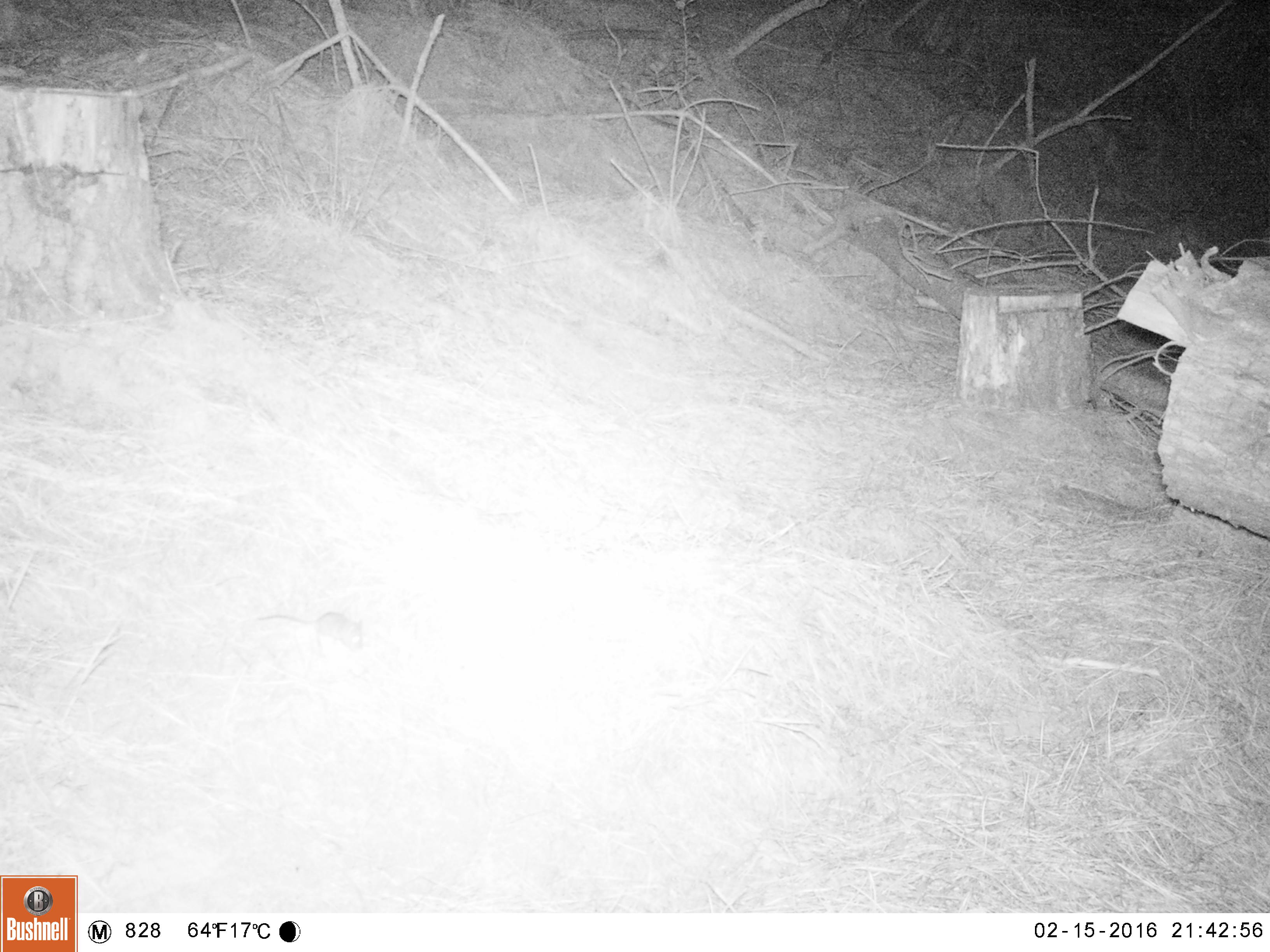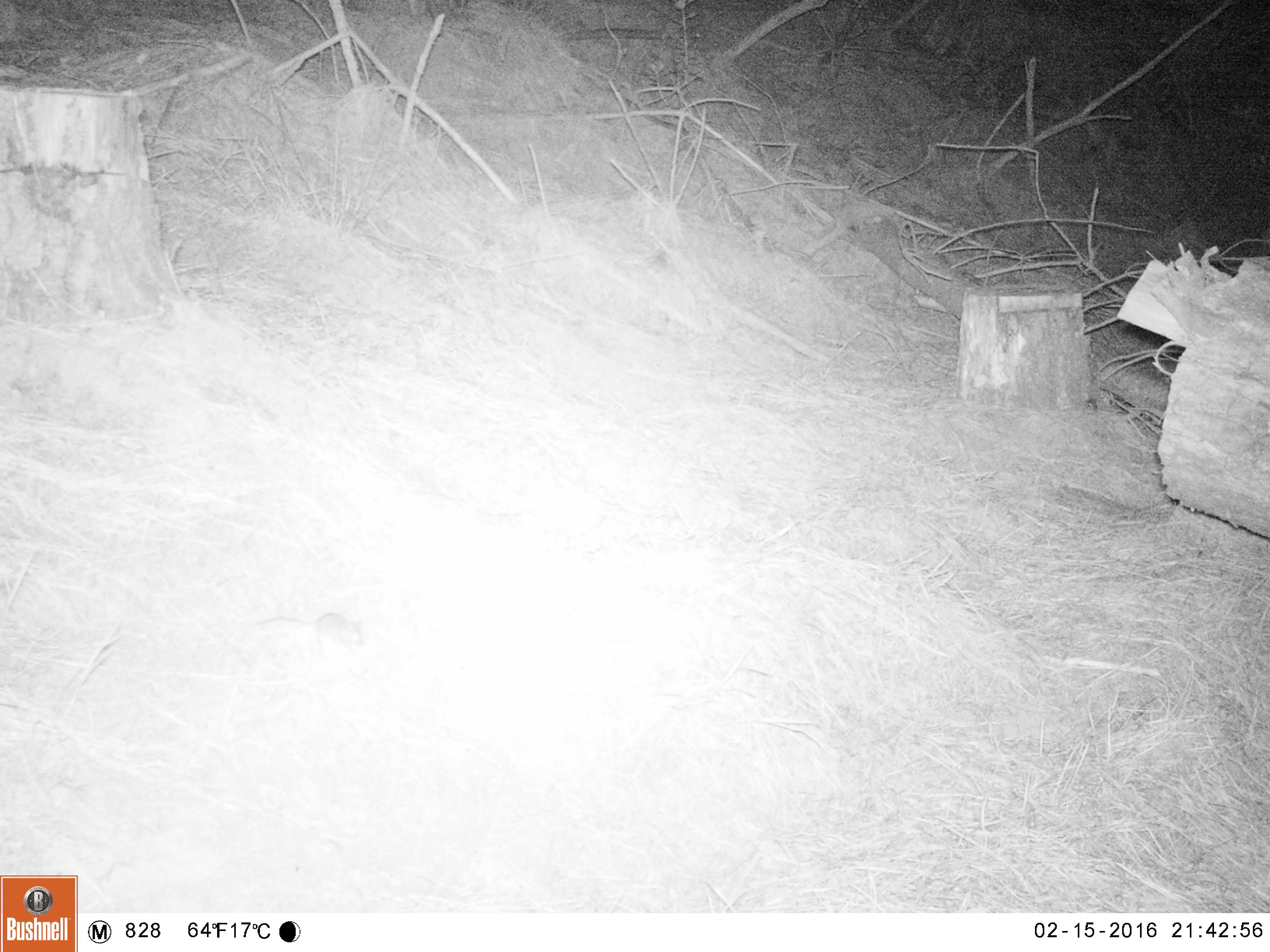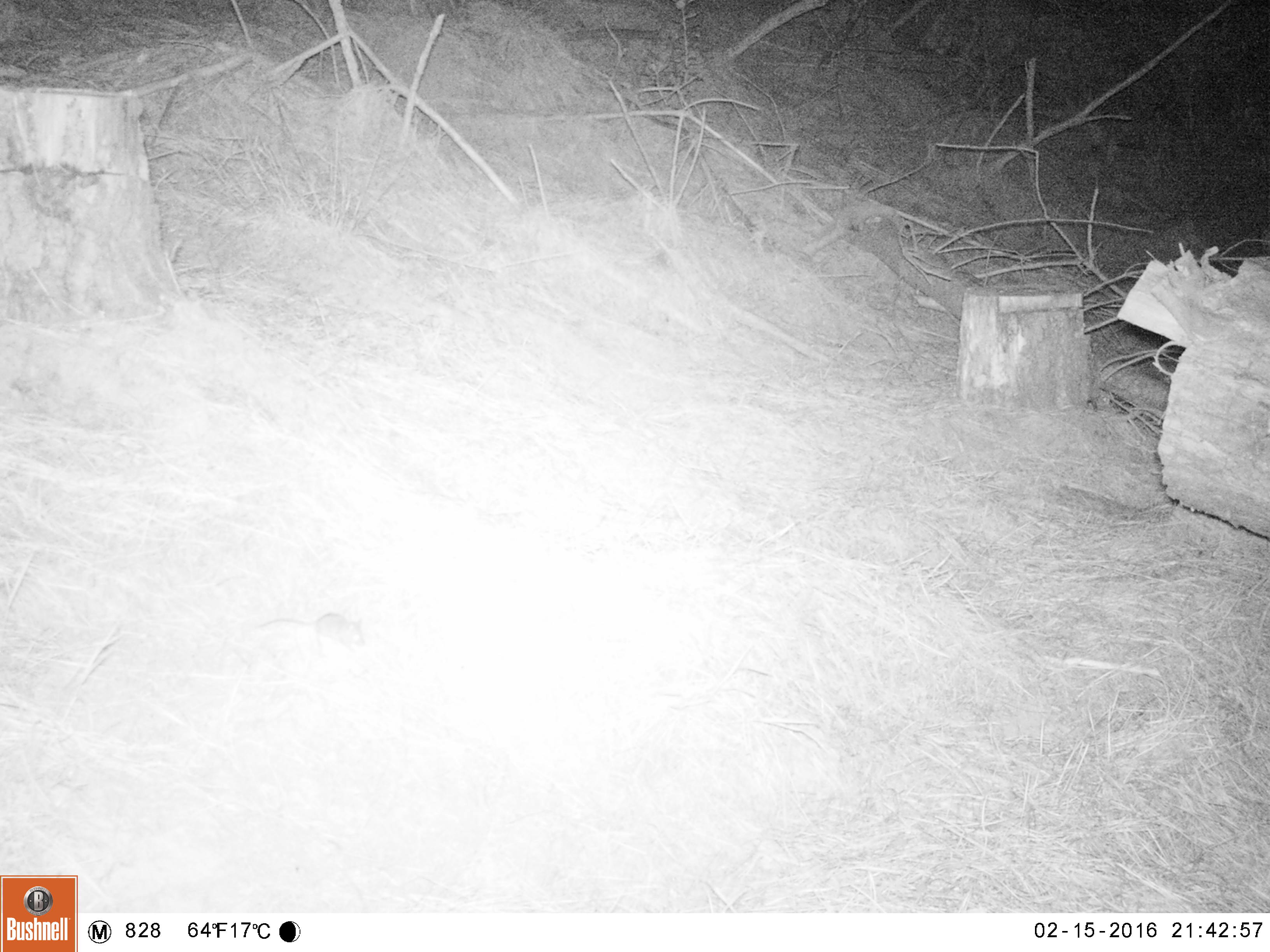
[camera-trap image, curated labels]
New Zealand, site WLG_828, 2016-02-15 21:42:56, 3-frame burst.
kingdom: Animalia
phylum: Chordata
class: Mammalia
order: Rodentia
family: Muridae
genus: Mus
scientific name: Mus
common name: mouse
Mouse (Mus).